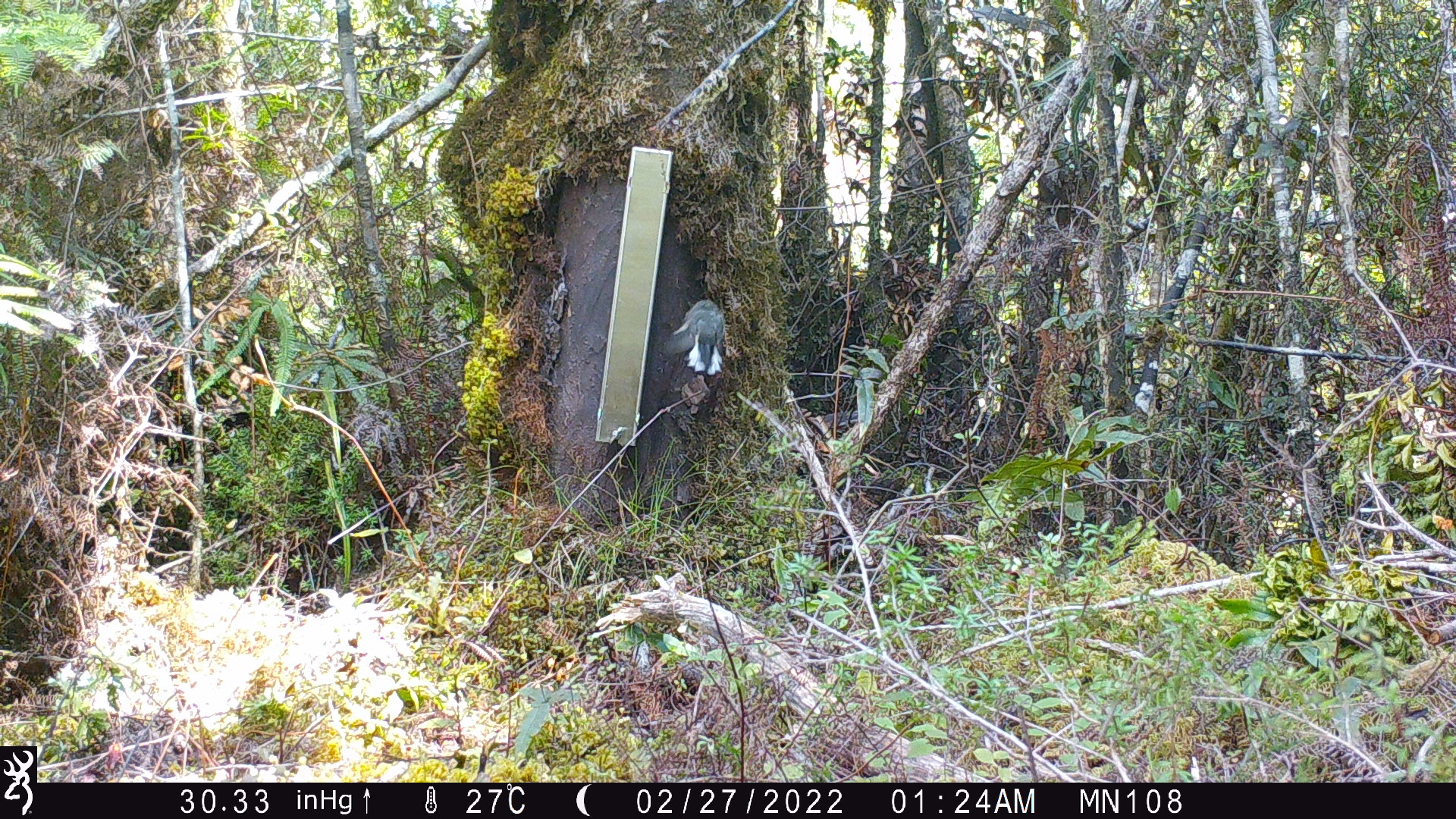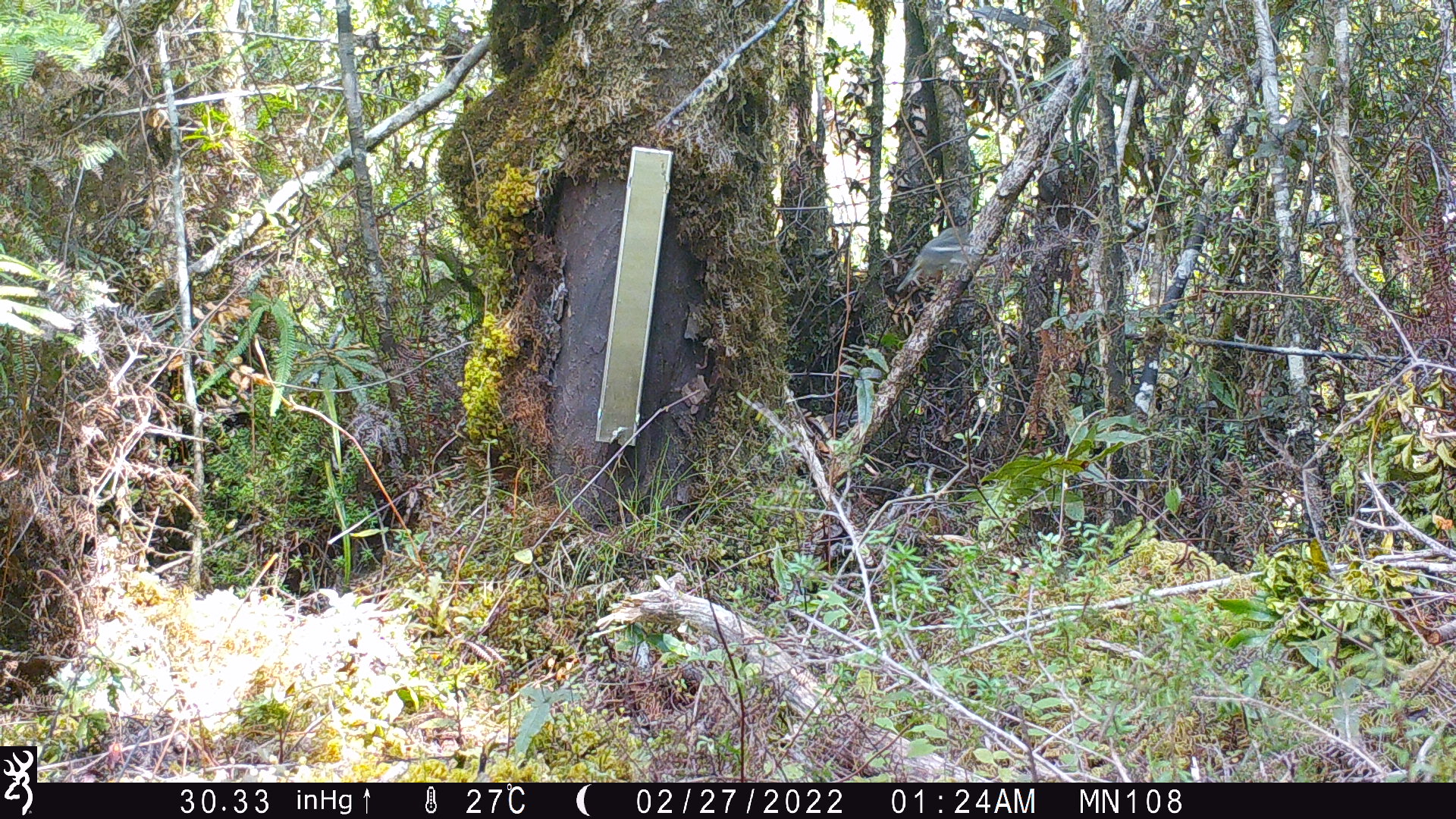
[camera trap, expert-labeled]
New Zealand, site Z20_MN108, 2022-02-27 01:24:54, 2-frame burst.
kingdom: Animalia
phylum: Chordata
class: Aves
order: Passeriformes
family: Petroicidae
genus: Petroica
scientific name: Petroica macrocephala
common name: tomtit